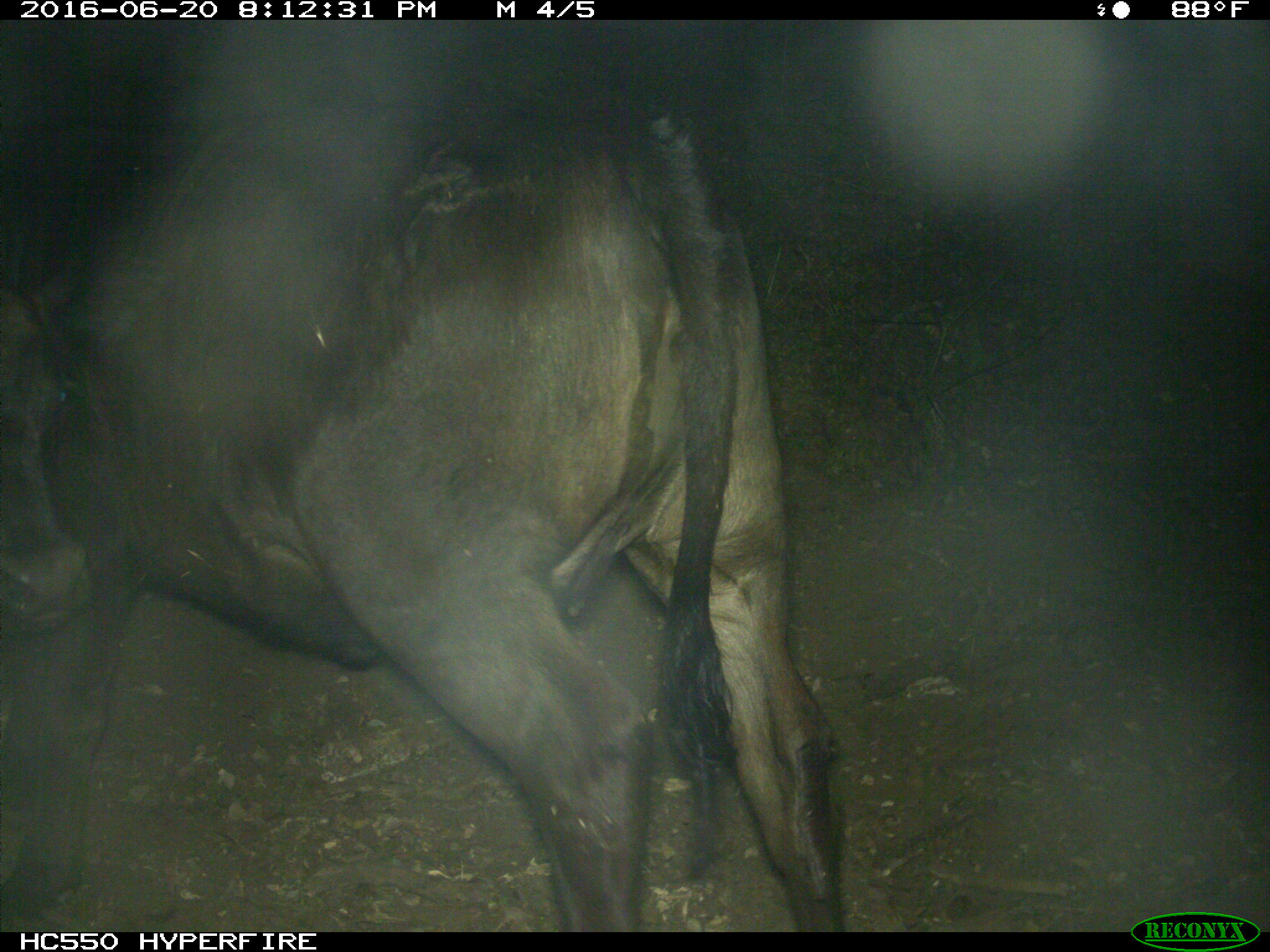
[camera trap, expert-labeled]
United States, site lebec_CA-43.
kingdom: Animalia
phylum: Chordata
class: Mammalia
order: Artiodactyla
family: Bovidae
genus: Bos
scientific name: Bos taurus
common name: domestic cow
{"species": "Bos taurus (domestic cow)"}